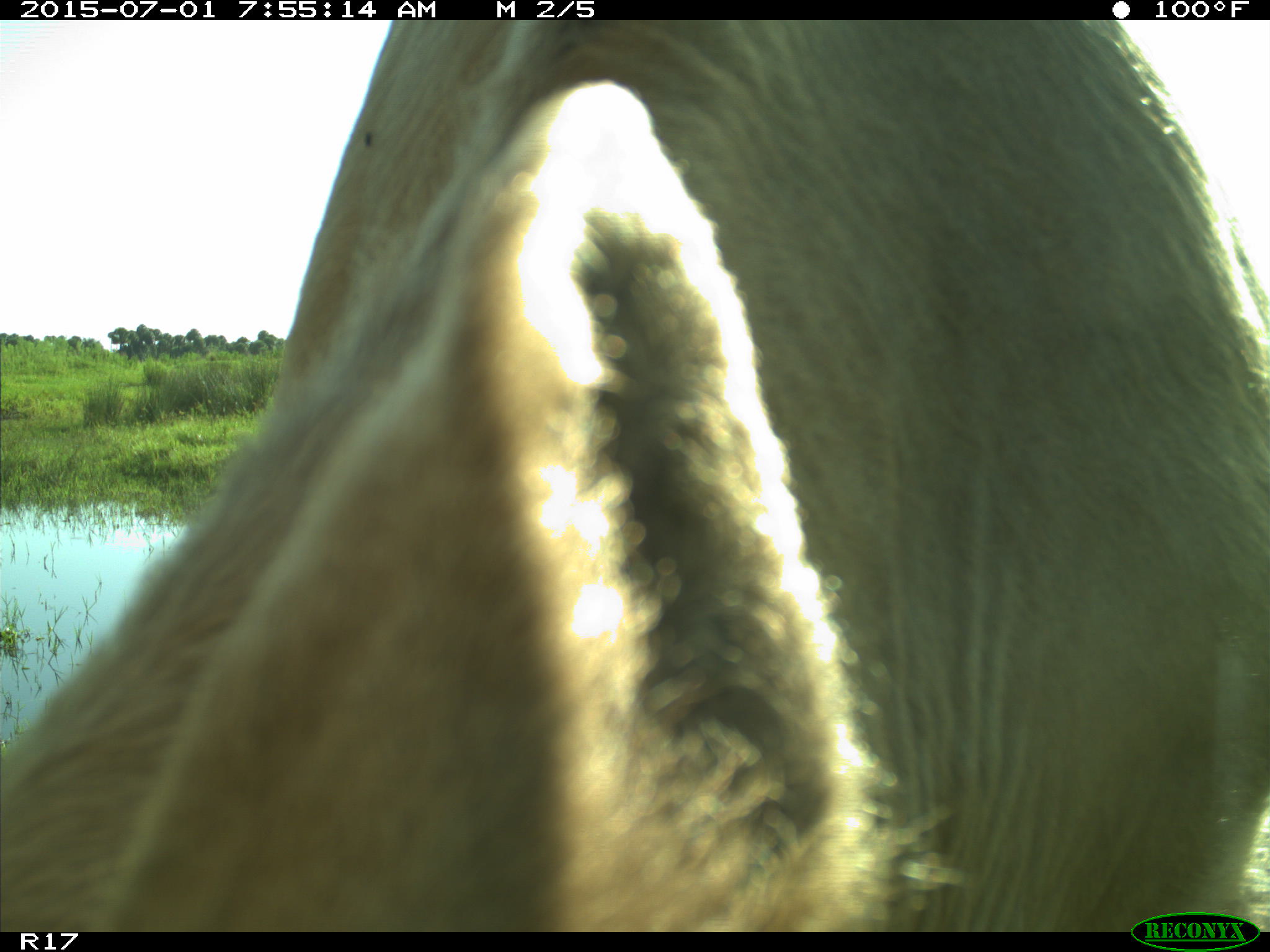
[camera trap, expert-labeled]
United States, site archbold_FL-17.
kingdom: Animalia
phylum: Chordata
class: Mammalia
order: Artiodactyla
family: Bovidae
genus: Bos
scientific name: Bos taurus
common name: domestic cow